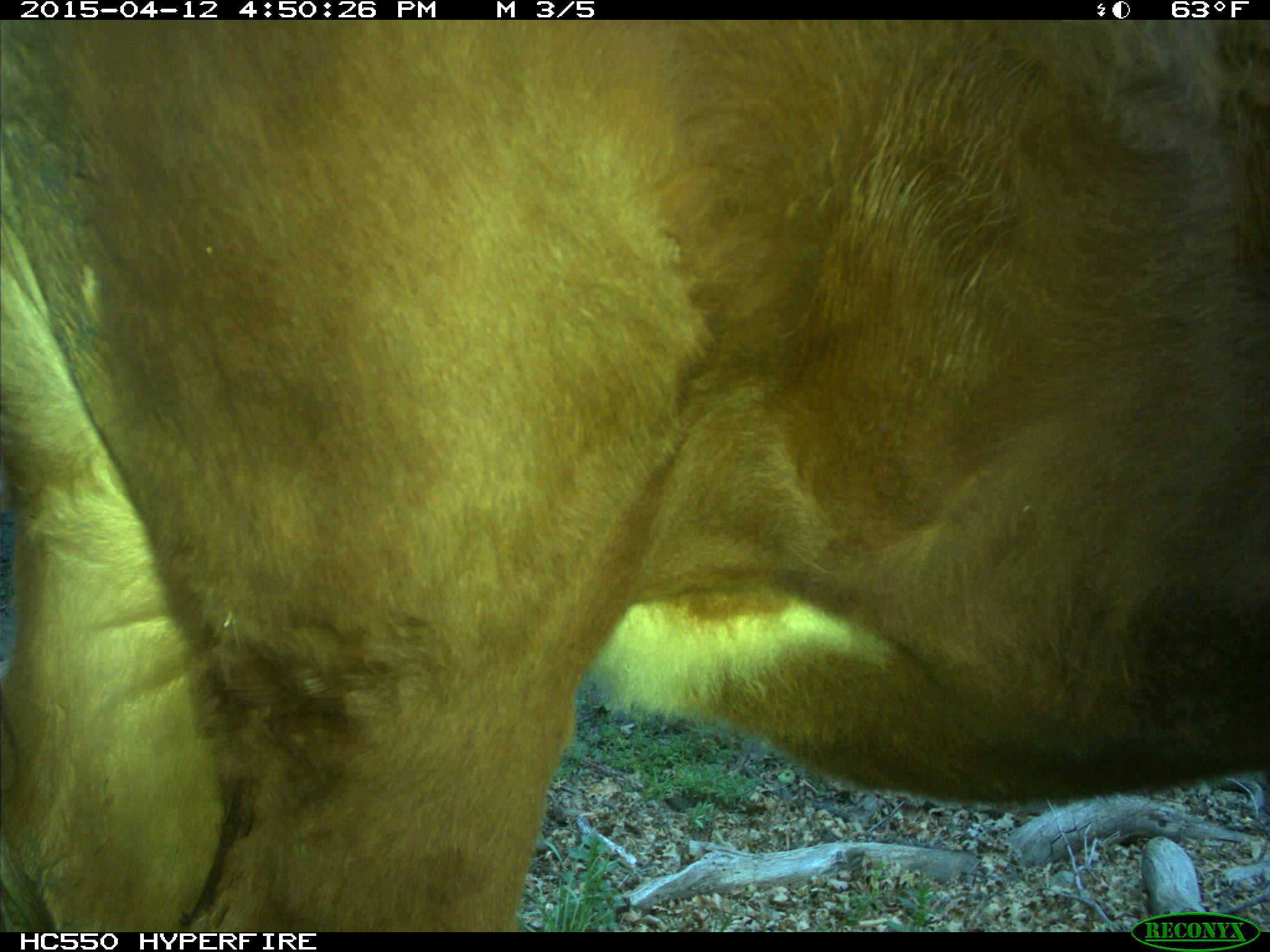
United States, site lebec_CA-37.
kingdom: Animalia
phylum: Chordata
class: Mammalia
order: Artiodactyla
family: Bovidae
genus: Bos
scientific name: Bos taurus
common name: domestic cow